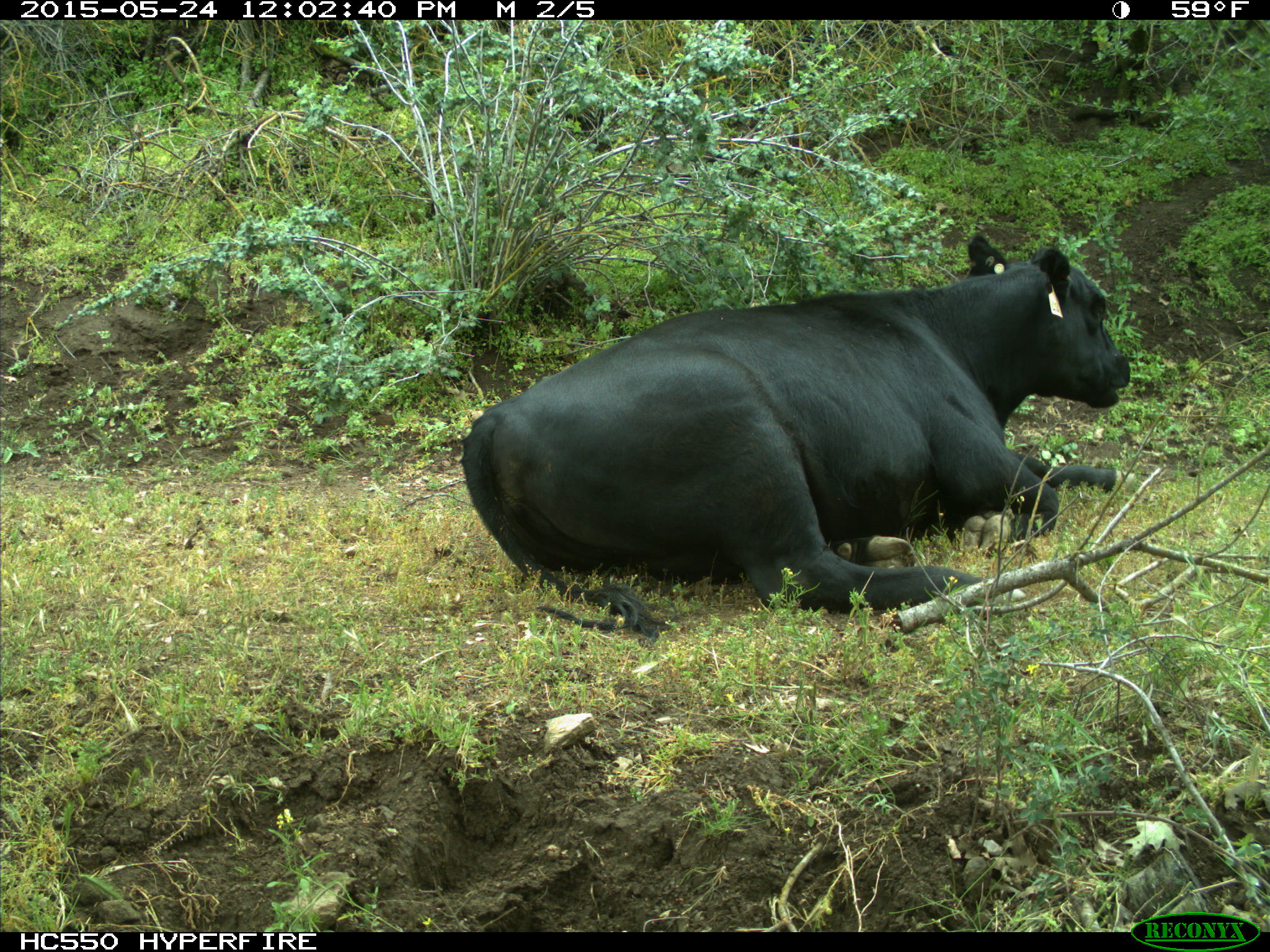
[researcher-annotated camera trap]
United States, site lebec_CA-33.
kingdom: Animalia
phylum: Chordata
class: Mammalia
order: Artiodactyla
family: Bovidae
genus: Bos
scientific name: Bos taurus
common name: domestic cow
Bos taurus (domestic cow).